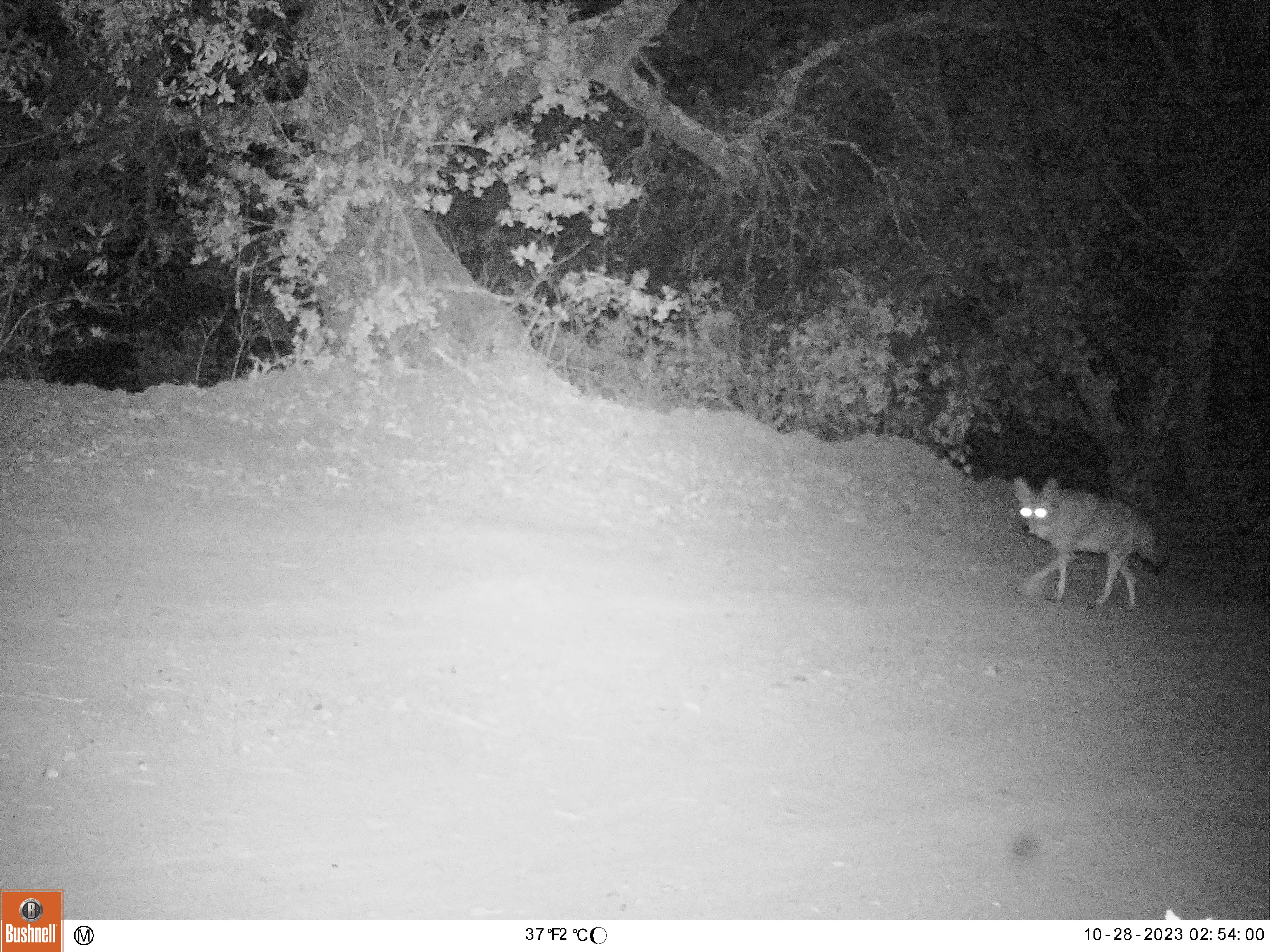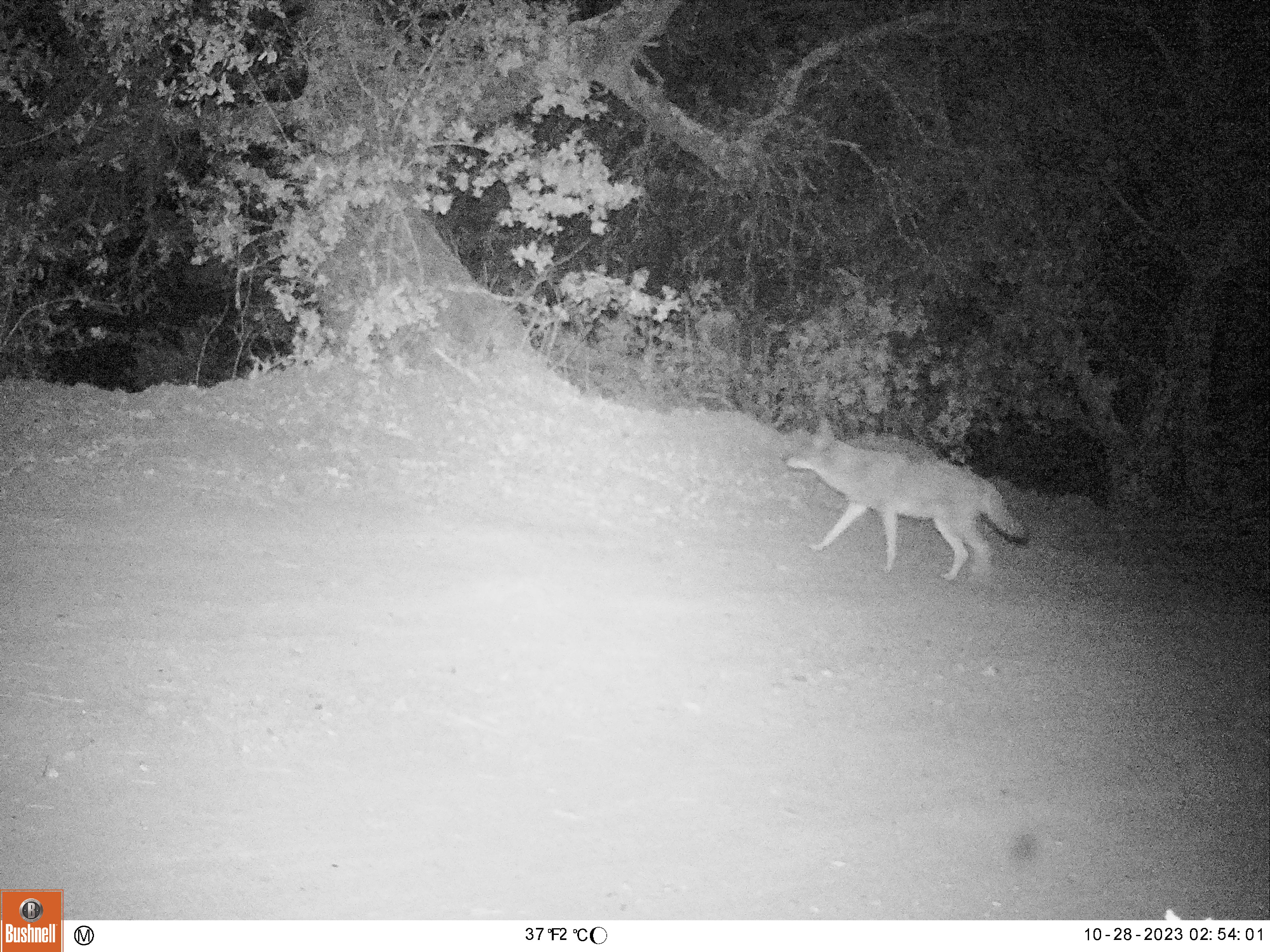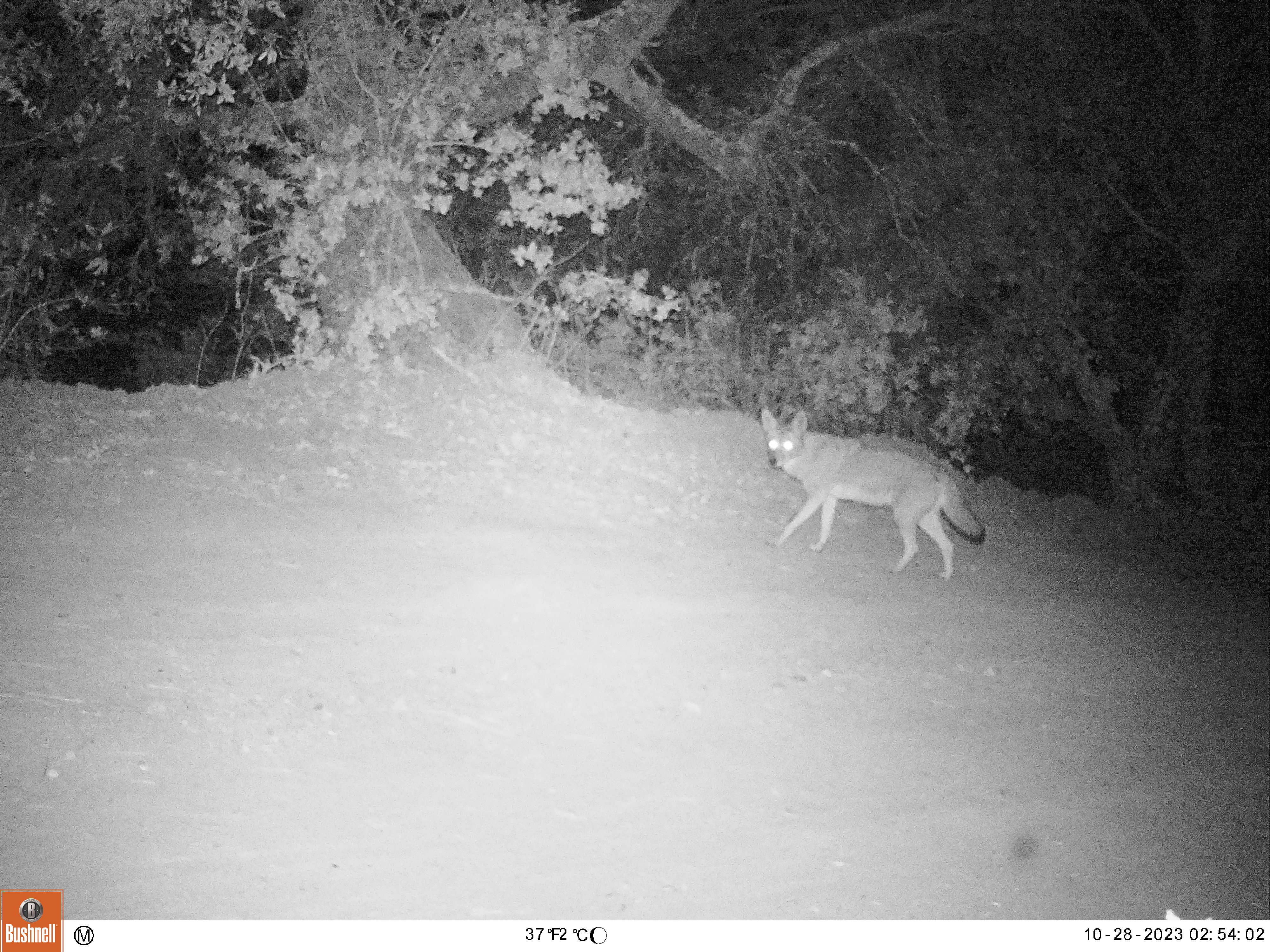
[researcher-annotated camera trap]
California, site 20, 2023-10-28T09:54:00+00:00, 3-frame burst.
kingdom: Animalia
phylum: Chordata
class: Mammalia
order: Carnivora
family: Canidae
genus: Canis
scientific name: Canis latrans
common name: coyote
Coyote (Canis latrans).